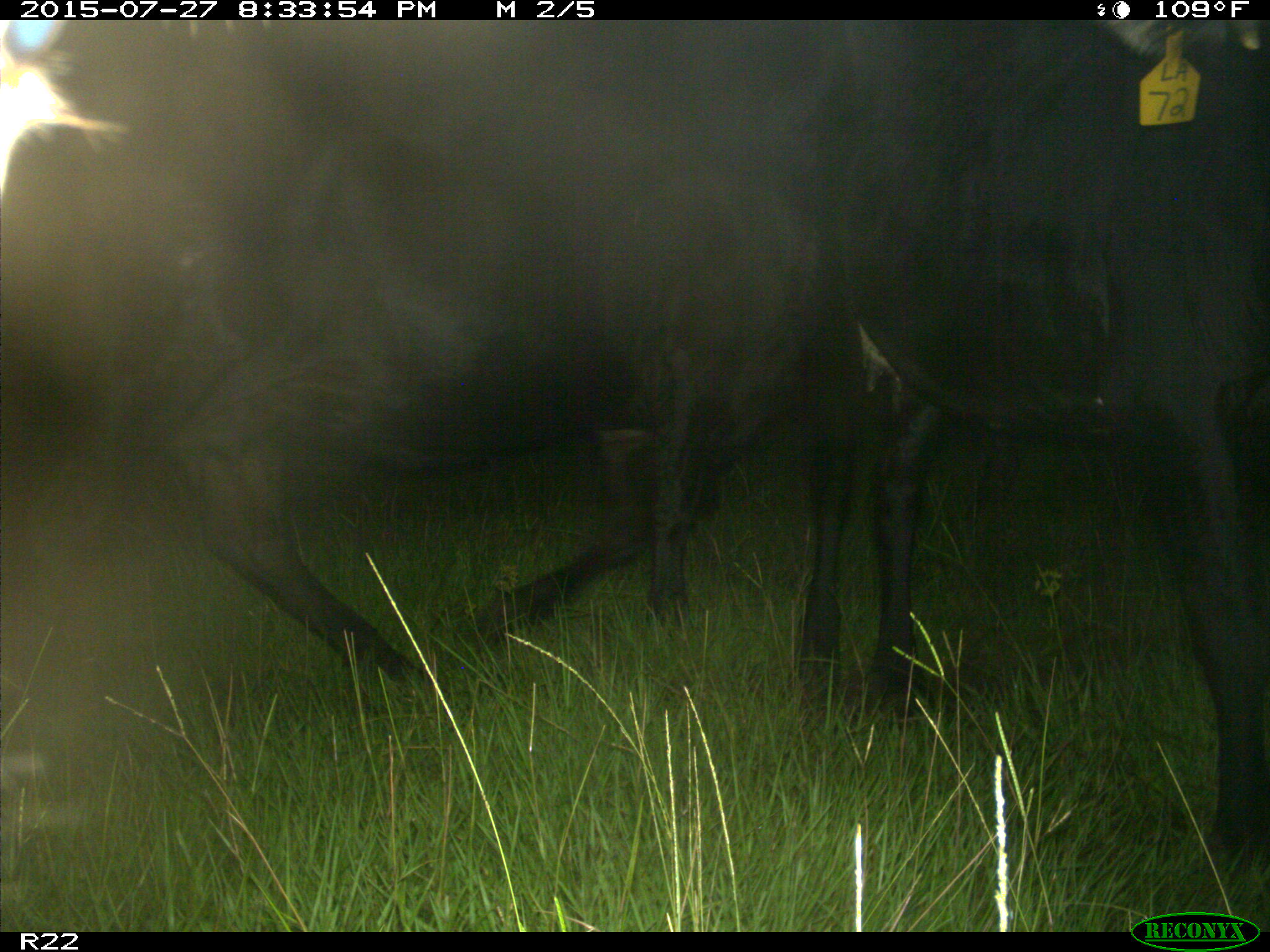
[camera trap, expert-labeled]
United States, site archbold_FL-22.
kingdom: Animalia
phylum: Chordata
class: Mammalia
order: Artiodactyla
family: Bovidae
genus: Bos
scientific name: Bos taurus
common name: domestic cow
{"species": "Bos taurus (domestic cow)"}